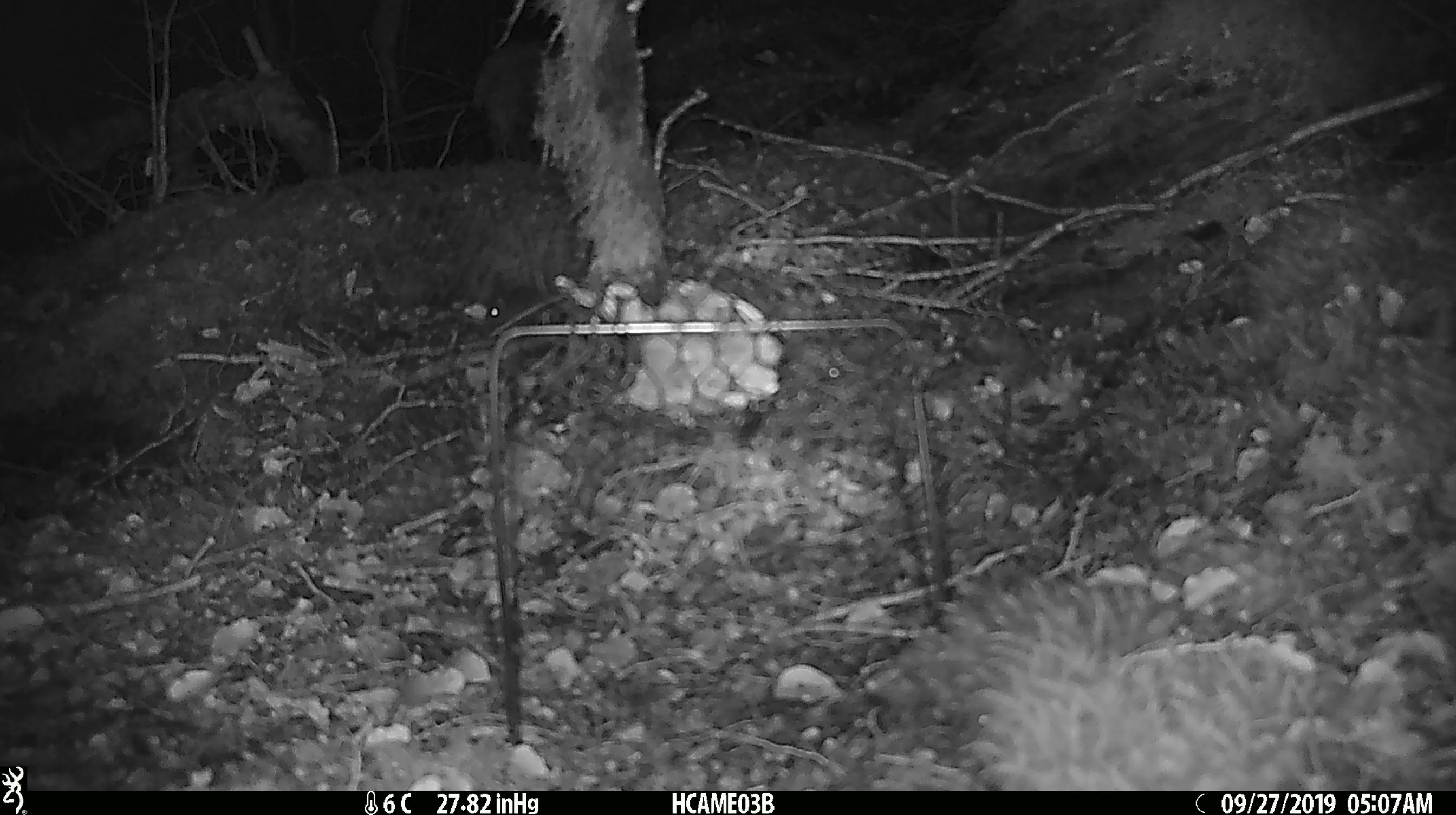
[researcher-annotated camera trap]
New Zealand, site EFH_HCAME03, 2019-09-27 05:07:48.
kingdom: Animalia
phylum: Chordata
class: Mammalia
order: Rodentia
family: Muridae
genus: Mus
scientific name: Mus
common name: mouse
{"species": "mouse (Mus)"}